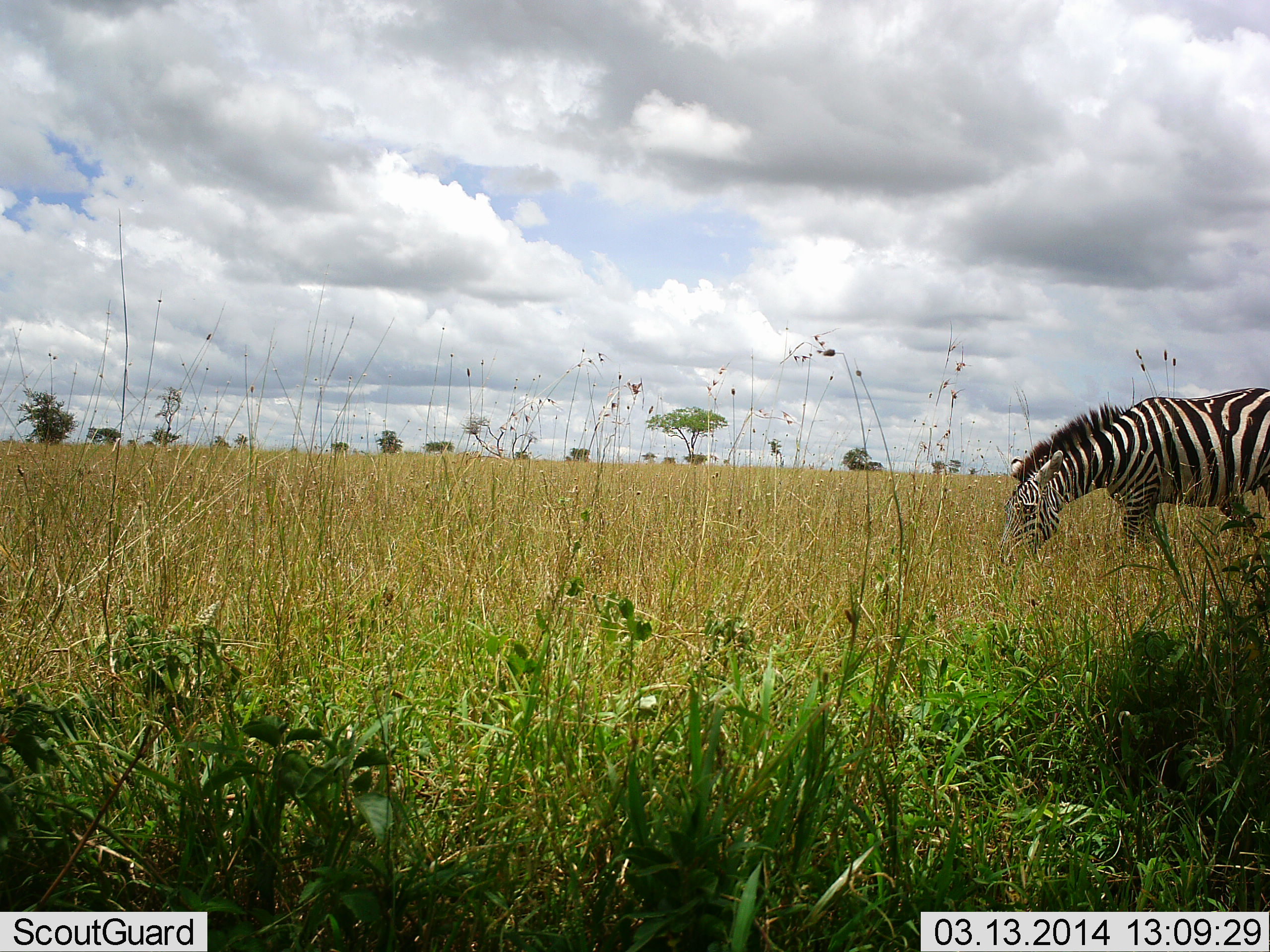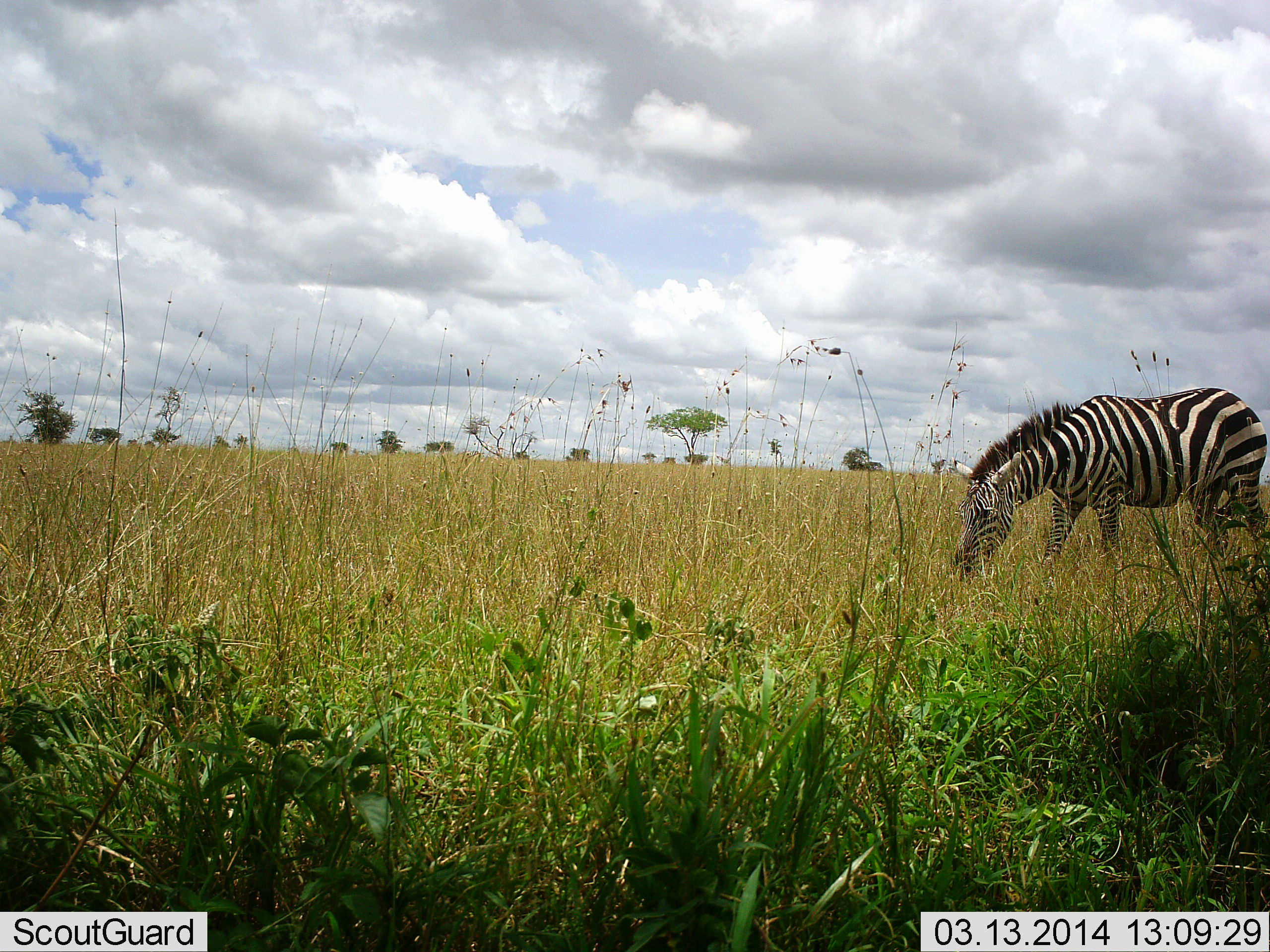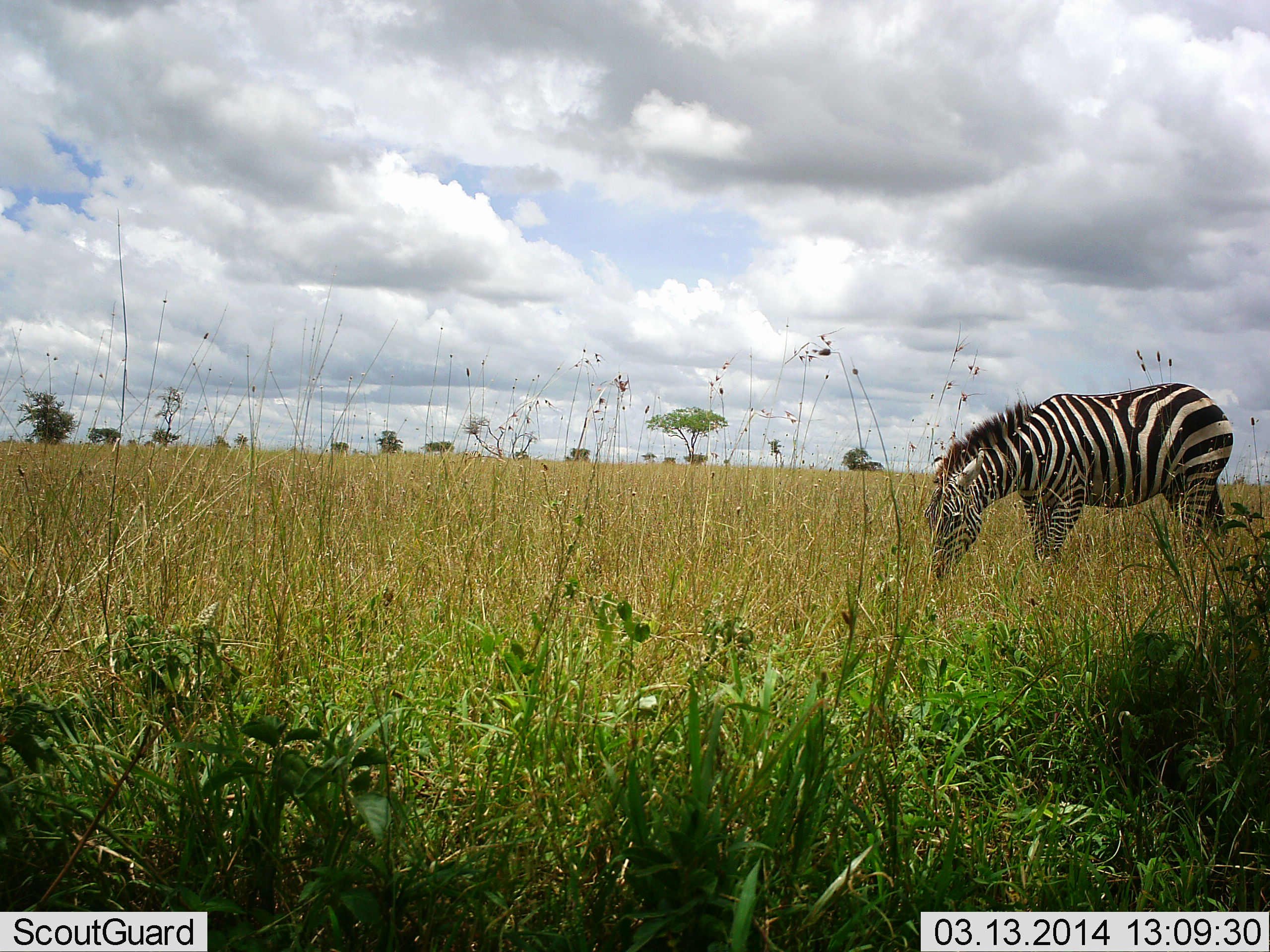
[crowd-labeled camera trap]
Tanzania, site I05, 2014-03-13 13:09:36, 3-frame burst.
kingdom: Animalia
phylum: Chordata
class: Mammalia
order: Perissodactyla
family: Equidae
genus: Equus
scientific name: Equus quagga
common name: plains zebra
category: zebra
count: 1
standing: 0%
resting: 0%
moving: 30%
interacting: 0%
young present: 0%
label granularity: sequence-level